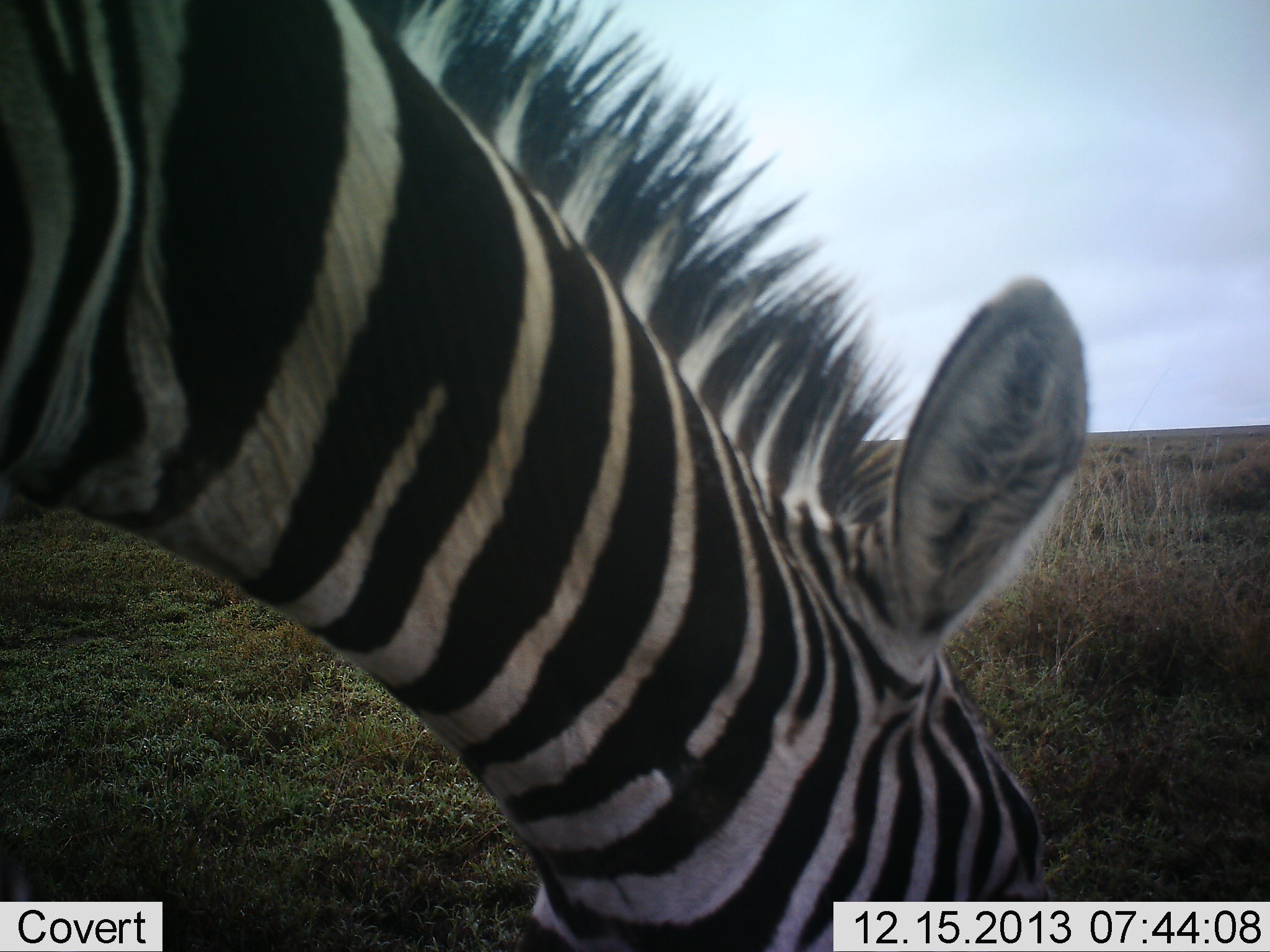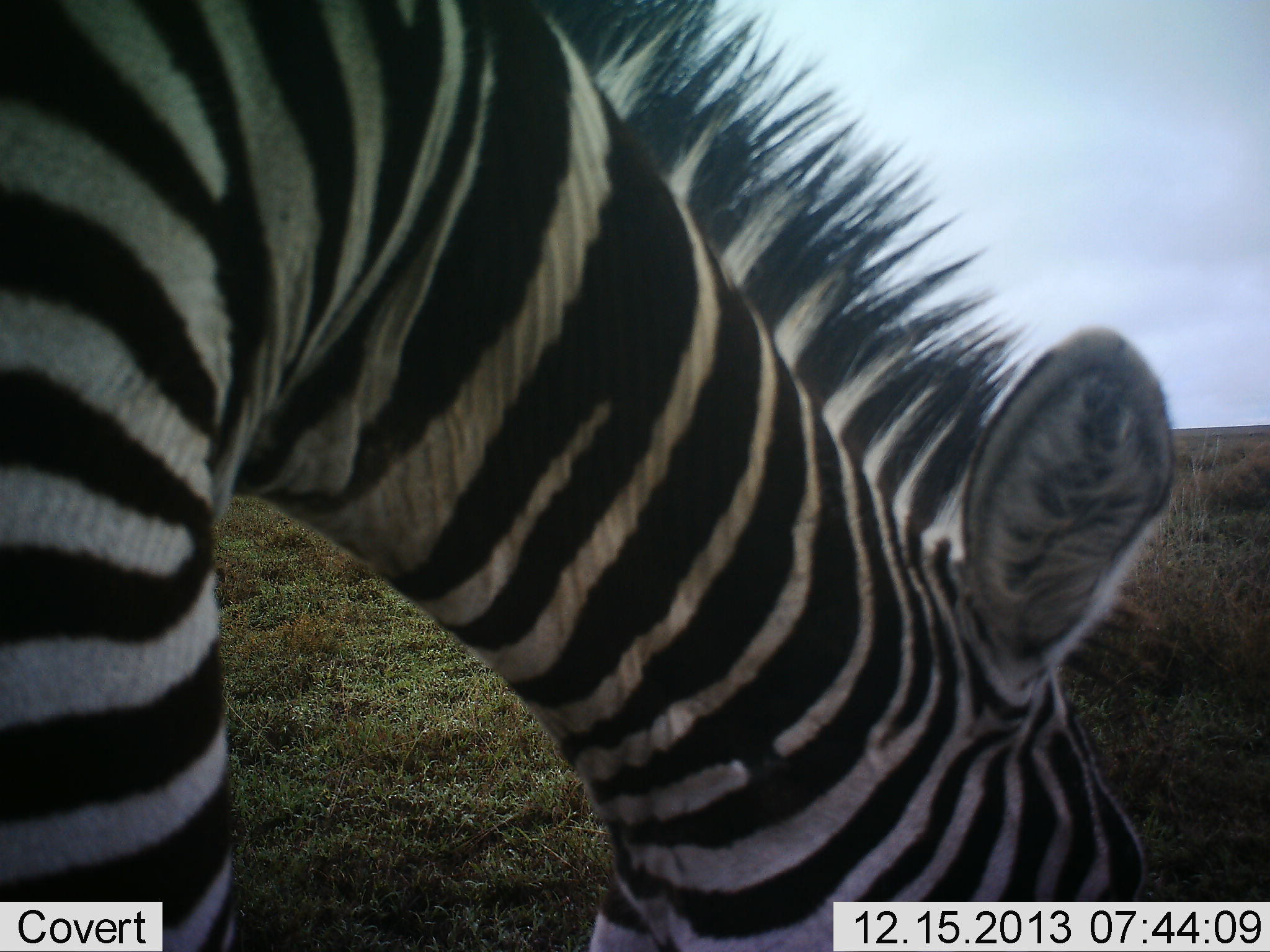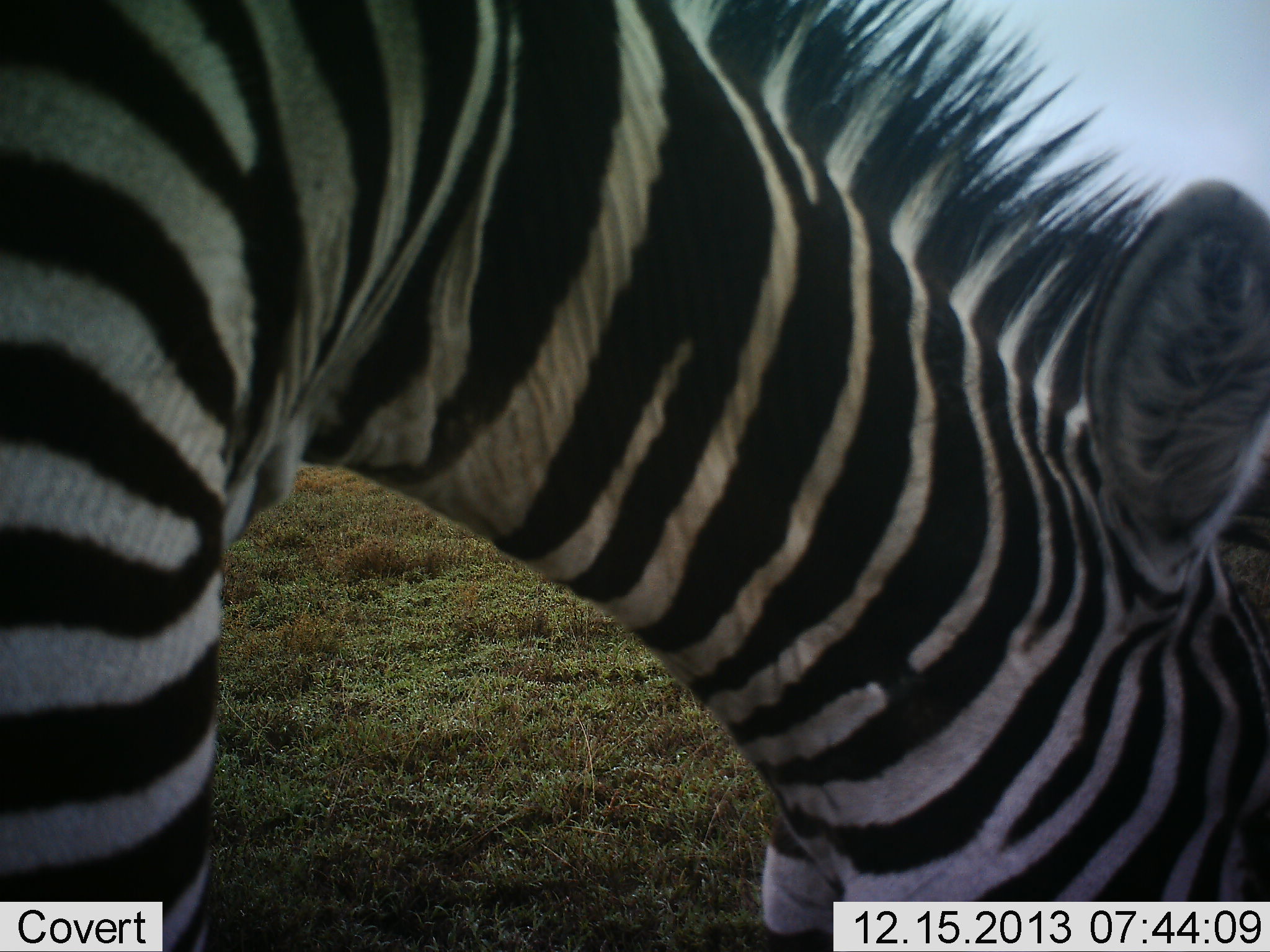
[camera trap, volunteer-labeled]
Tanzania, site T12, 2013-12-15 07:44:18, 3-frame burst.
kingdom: Animalia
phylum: Chordata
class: Mammalia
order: Perissodactyla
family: Equidae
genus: Equus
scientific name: Equus quagga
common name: plains zebra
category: zebra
Zebra (plains zebra) (Equus quagga), count 1. Behavior (volunteer vote fractions): standing 20%, resting 0%, moving 0%, interacting 0%. Young present (vote fraction): 0%. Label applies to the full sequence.